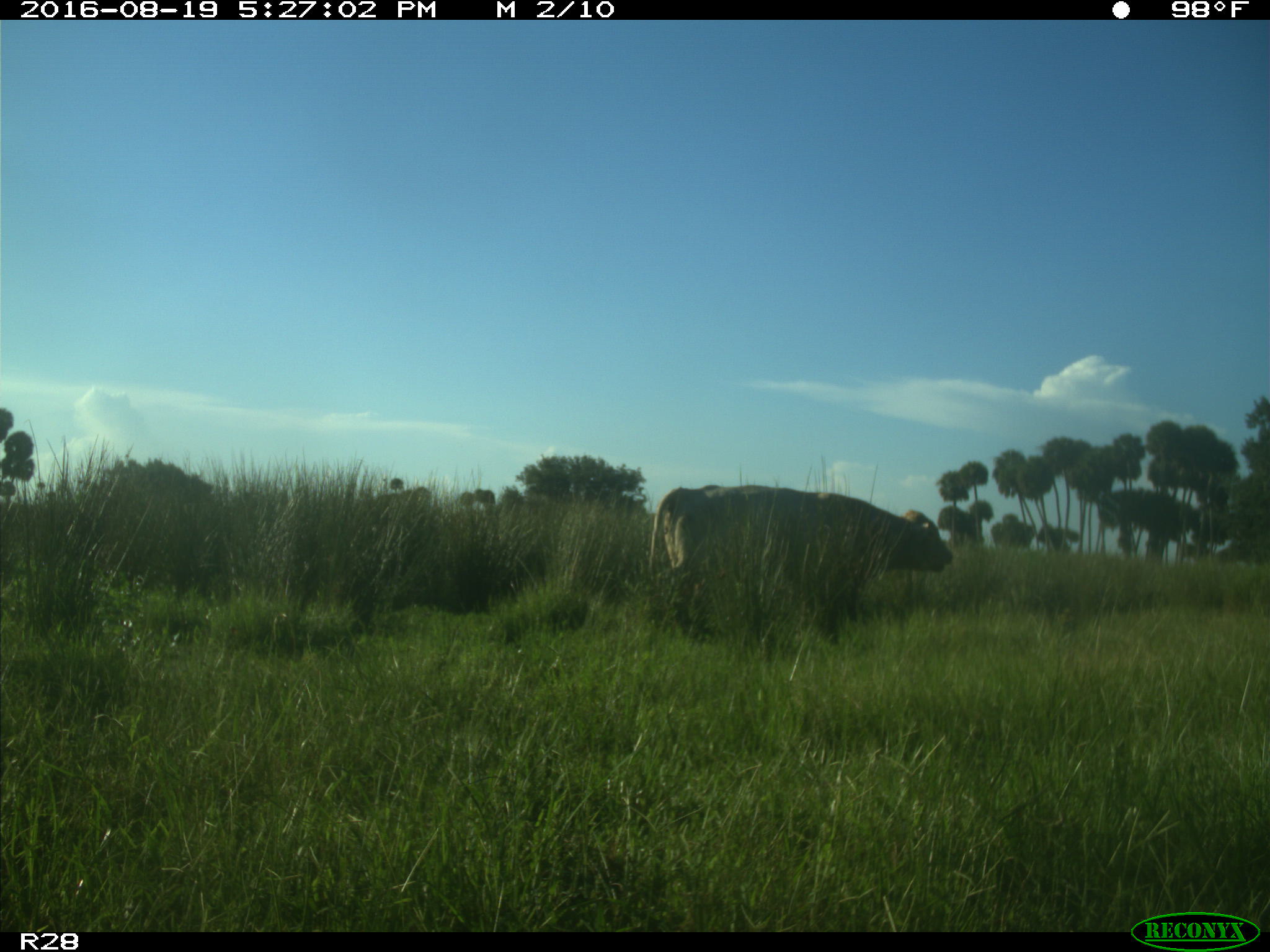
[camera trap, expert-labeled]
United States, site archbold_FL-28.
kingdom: Animalia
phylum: Chordata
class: Mammalia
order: Artiodactyla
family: Bovidae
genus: Bos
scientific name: Bos taurus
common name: domestic cow